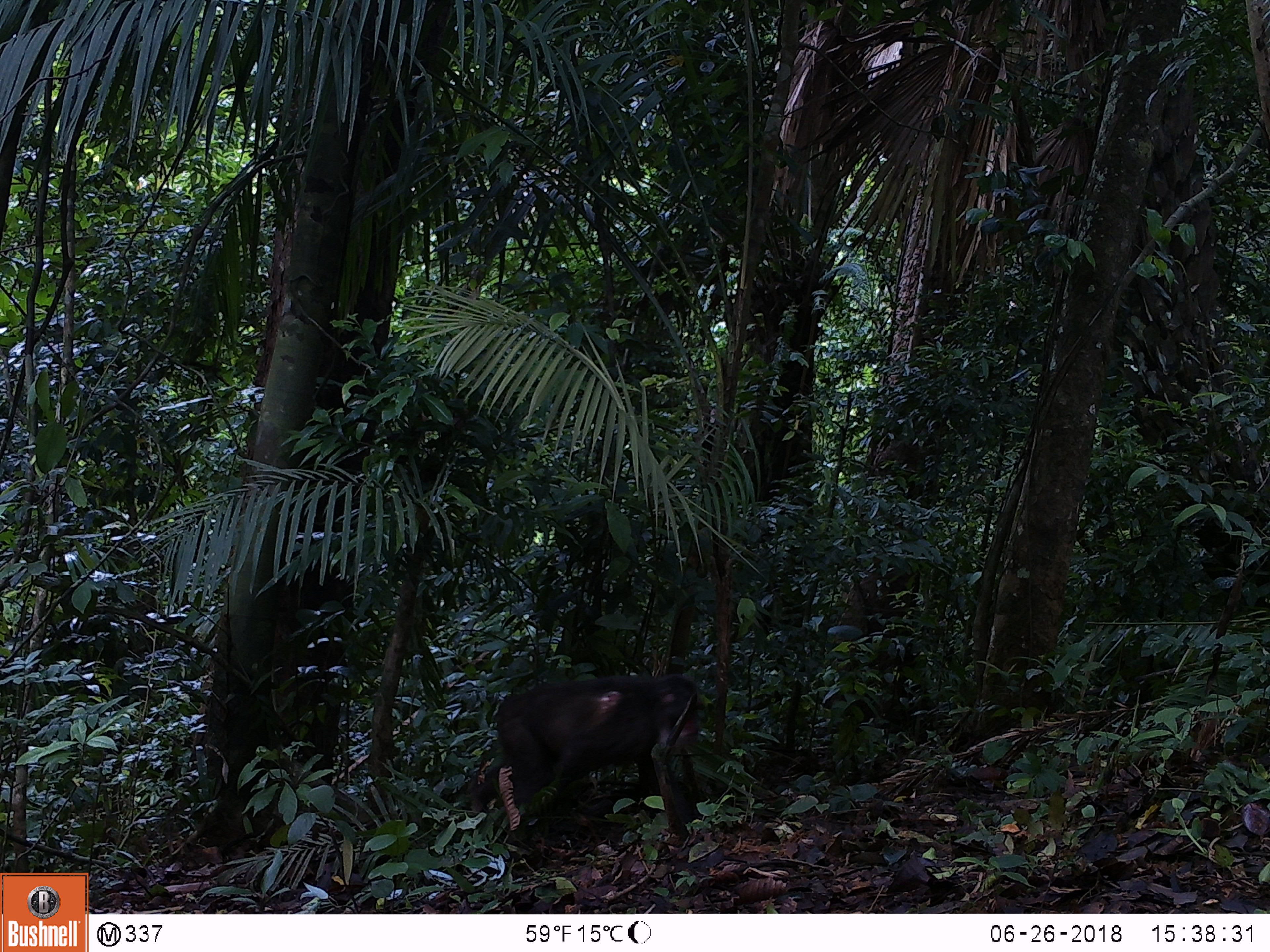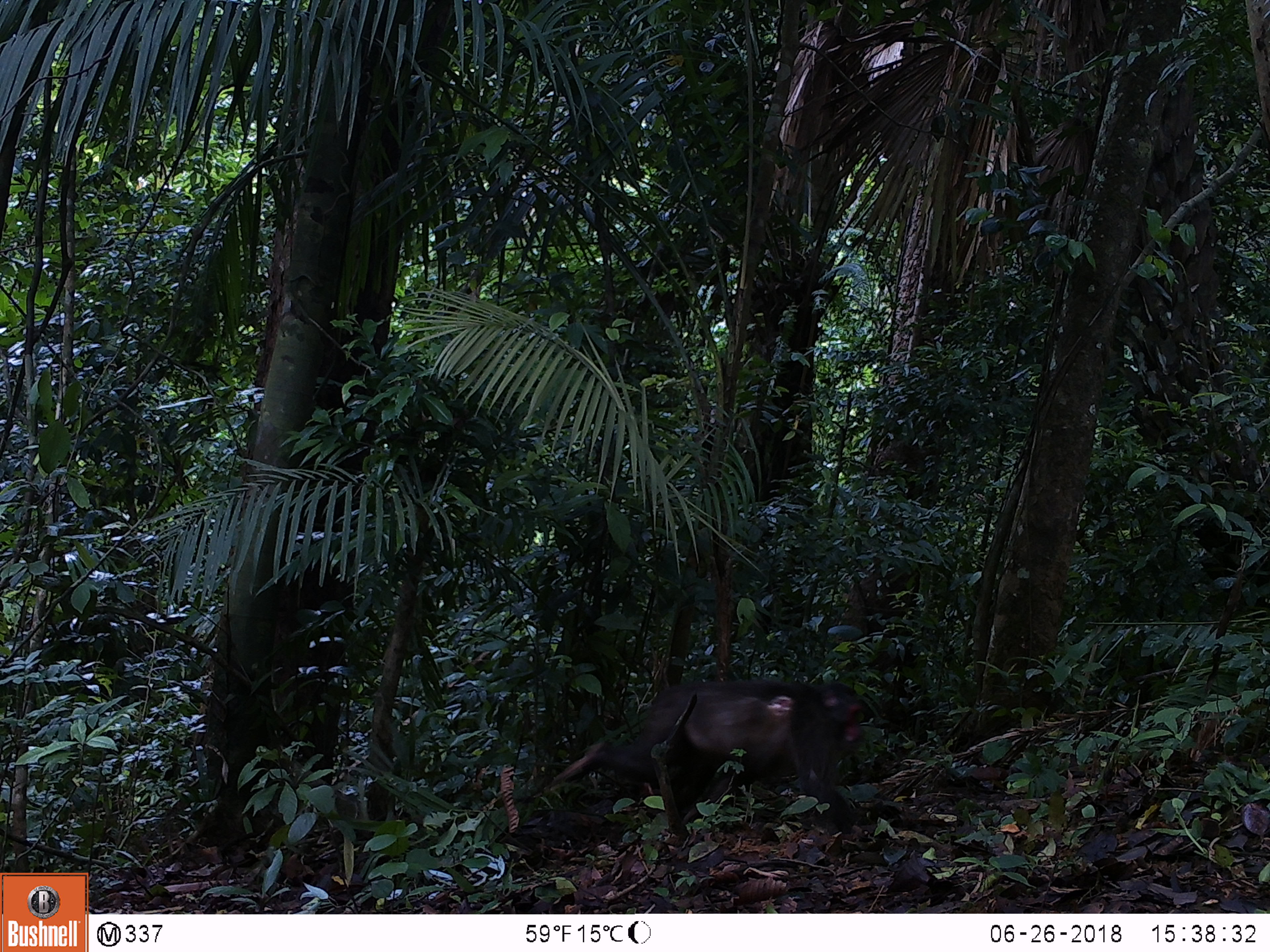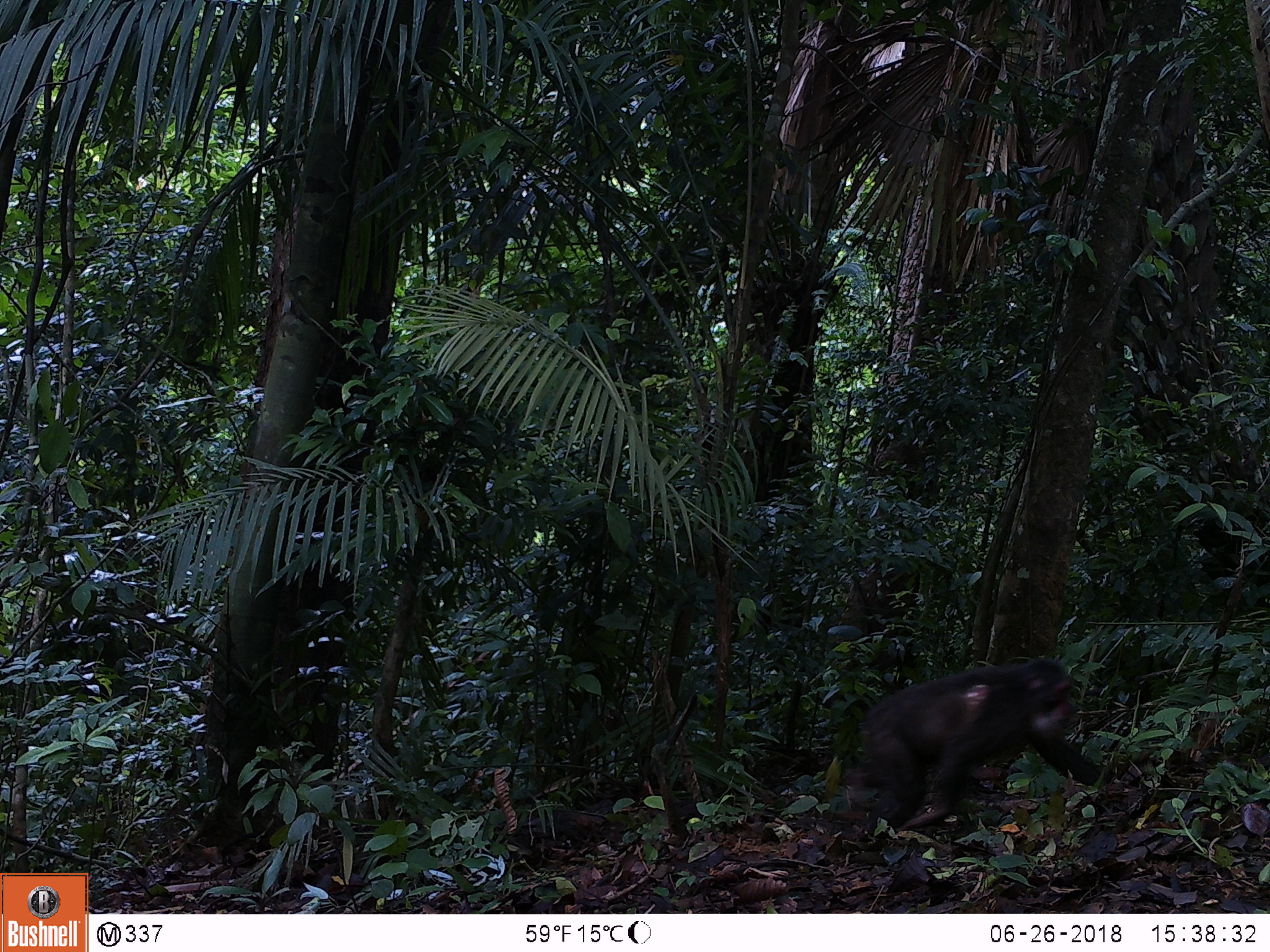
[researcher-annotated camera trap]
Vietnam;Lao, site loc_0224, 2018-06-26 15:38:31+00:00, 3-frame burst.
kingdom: Animalia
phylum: Chordata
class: Mammalia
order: Primates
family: Cercopithecidae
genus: Macaca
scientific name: Macaca arctoides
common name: stump-tailed macaque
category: stump tailed macaque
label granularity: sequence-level